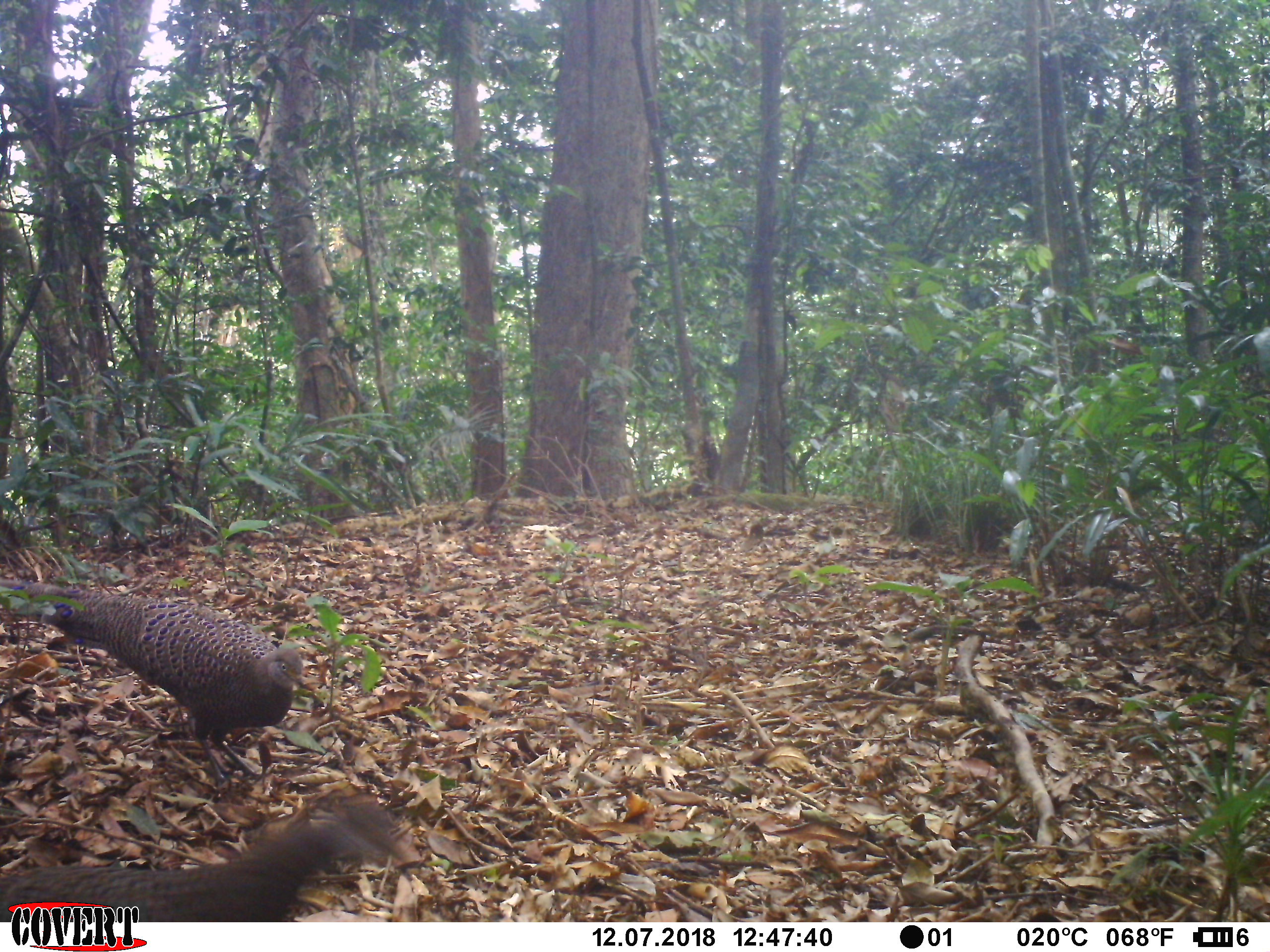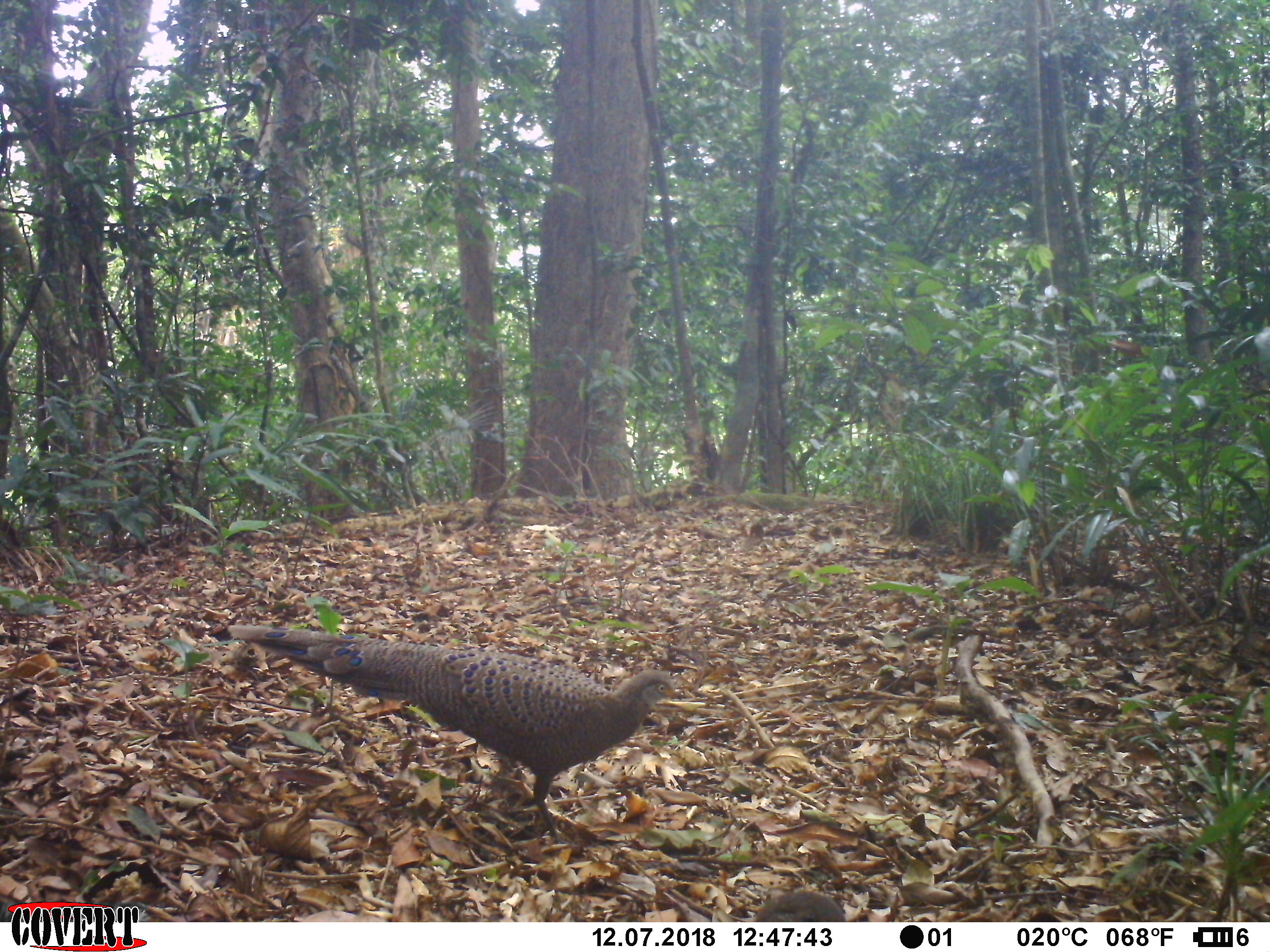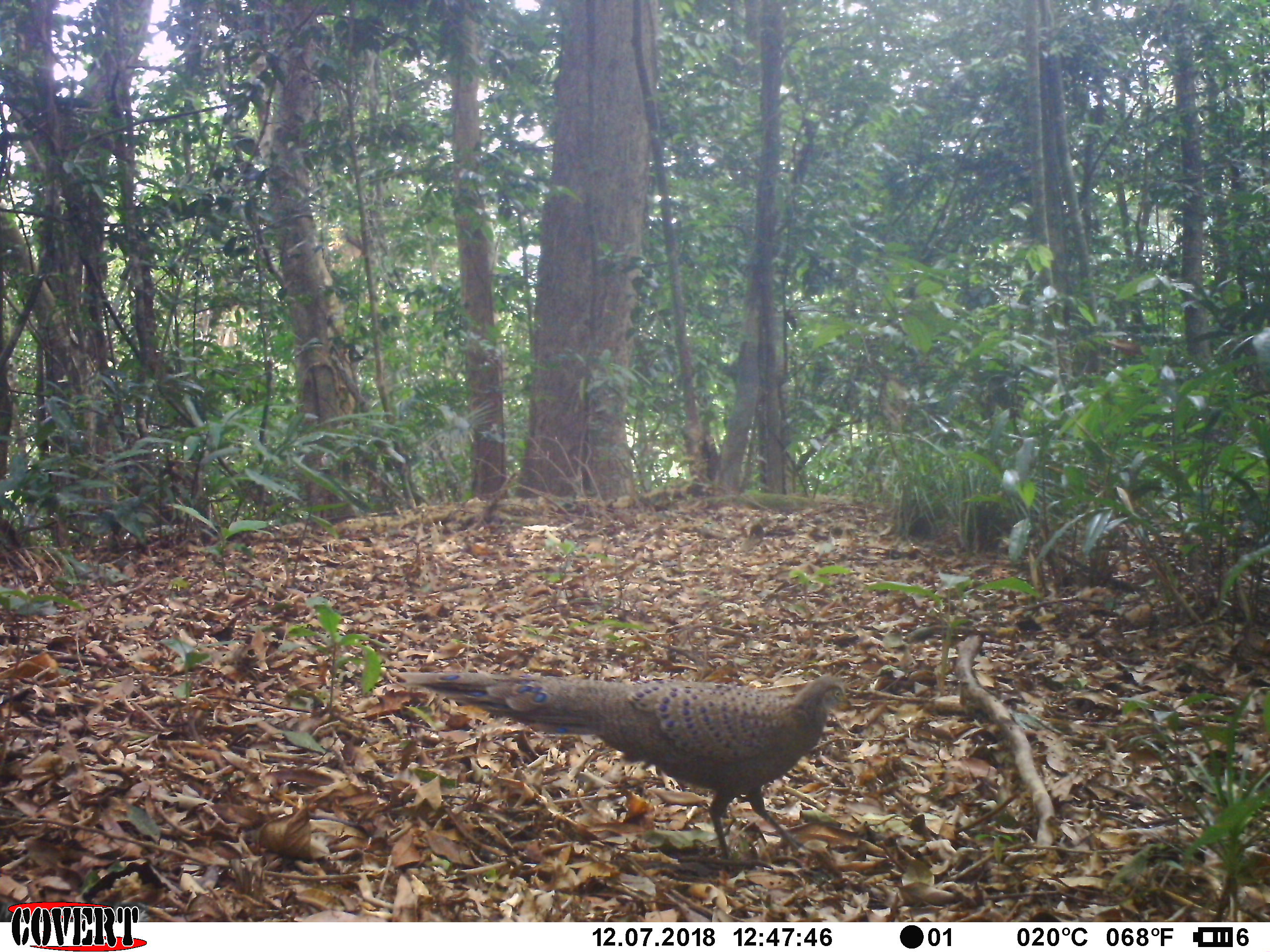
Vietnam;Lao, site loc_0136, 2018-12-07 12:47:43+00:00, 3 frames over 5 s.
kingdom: Animalia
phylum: Chordata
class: Aves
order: Galliformes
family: Phasianidae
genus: Polyplectron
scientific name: Polyplectron bicalcaratum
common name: gray peacock-pheasant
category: grey peacock pheasant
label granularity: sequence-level